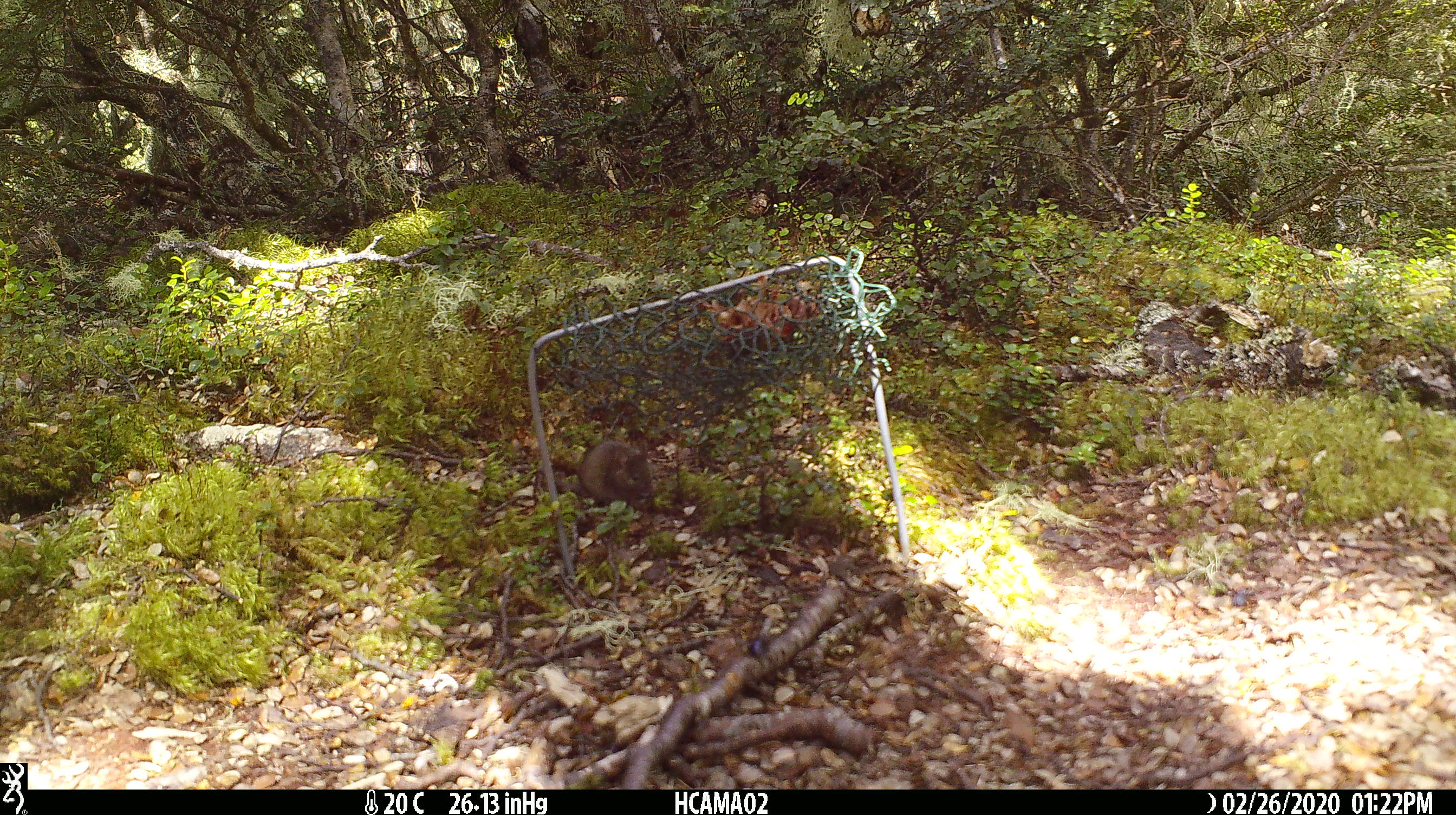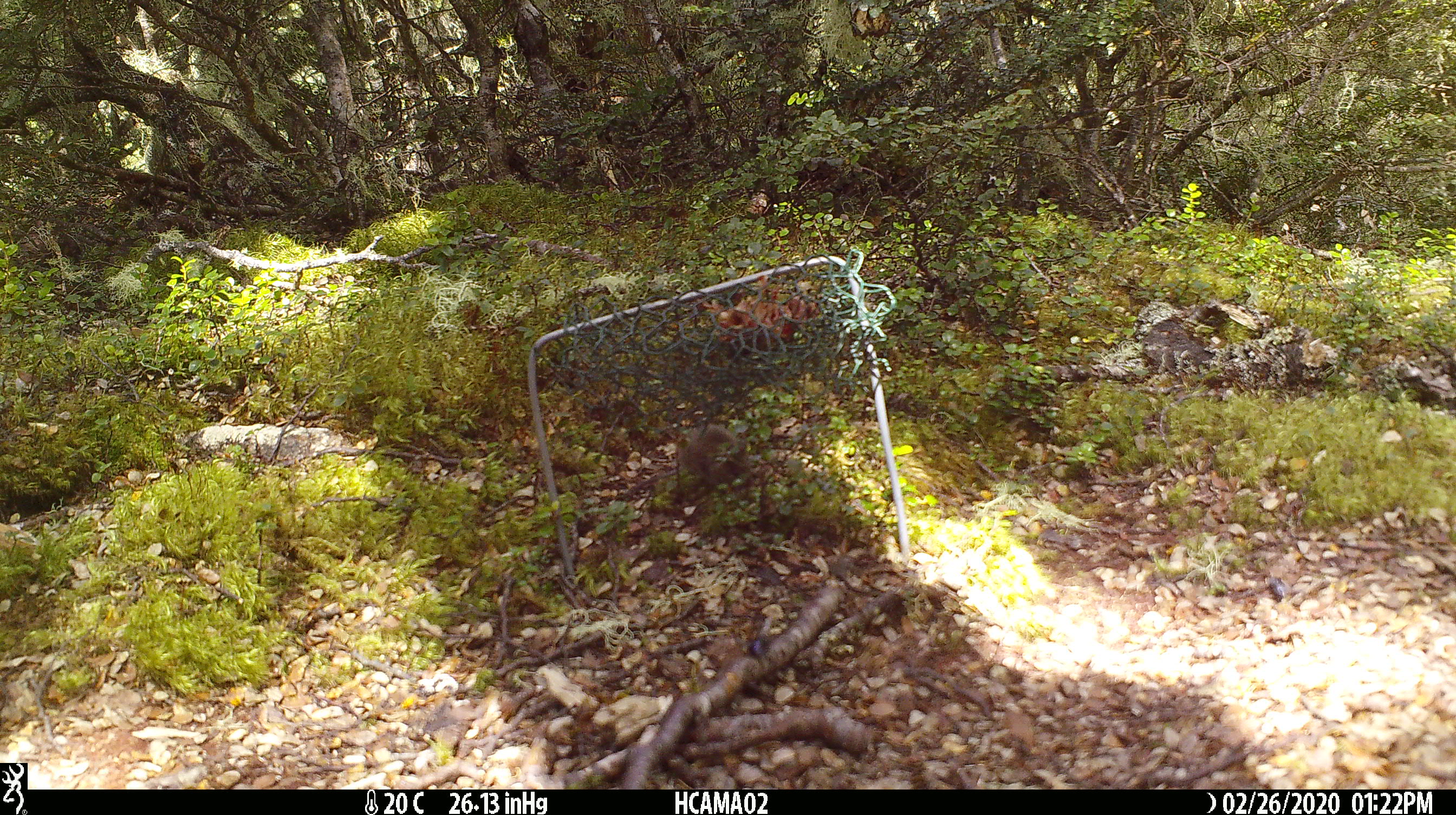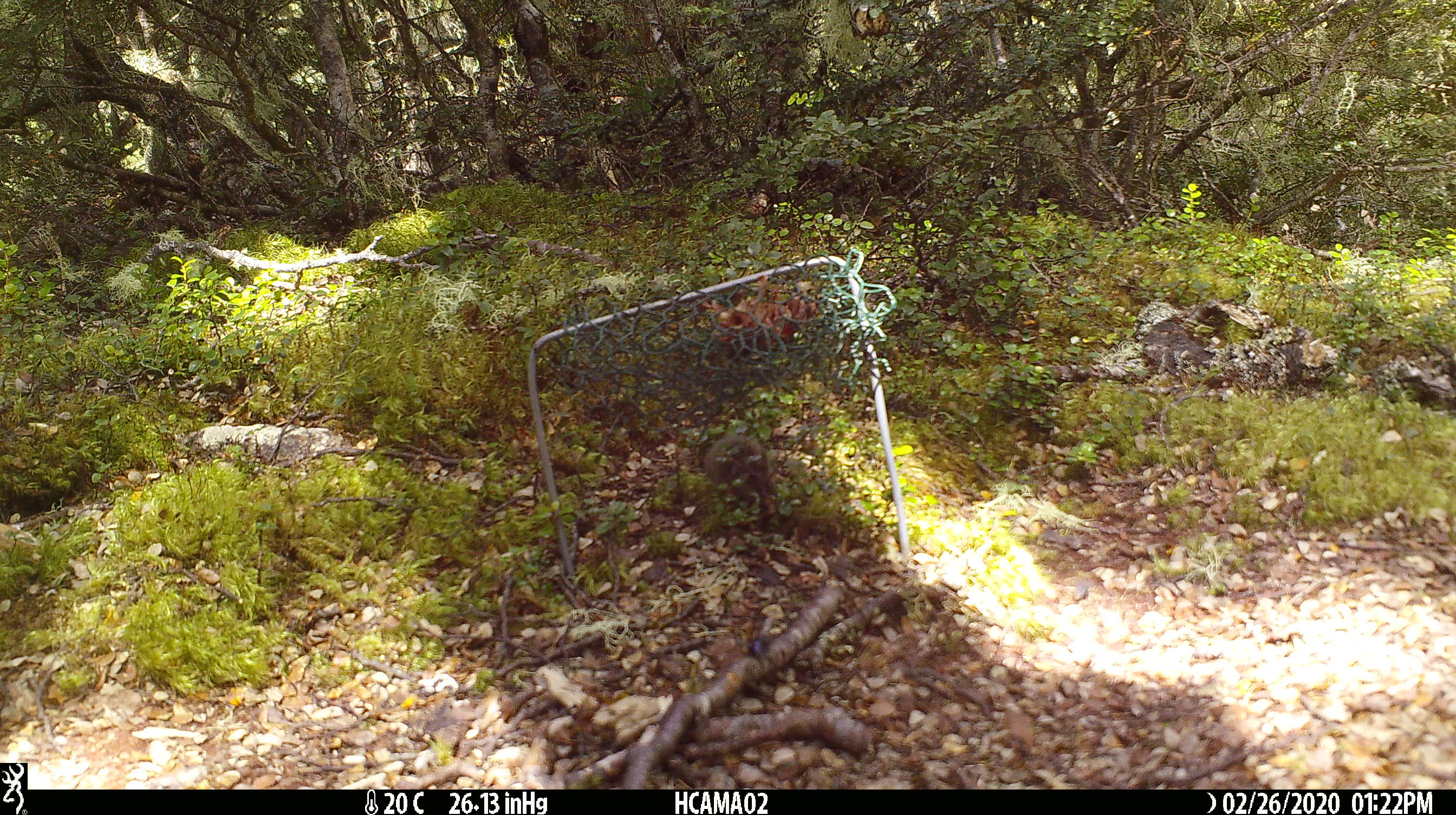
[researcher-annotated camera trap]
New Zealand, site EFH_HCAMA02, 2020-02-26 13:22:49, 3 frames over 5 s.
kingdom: Animalia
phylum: Chordata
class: Mammalia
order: Rodentia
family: Muridae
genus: Mus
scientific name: Mus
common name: mouse